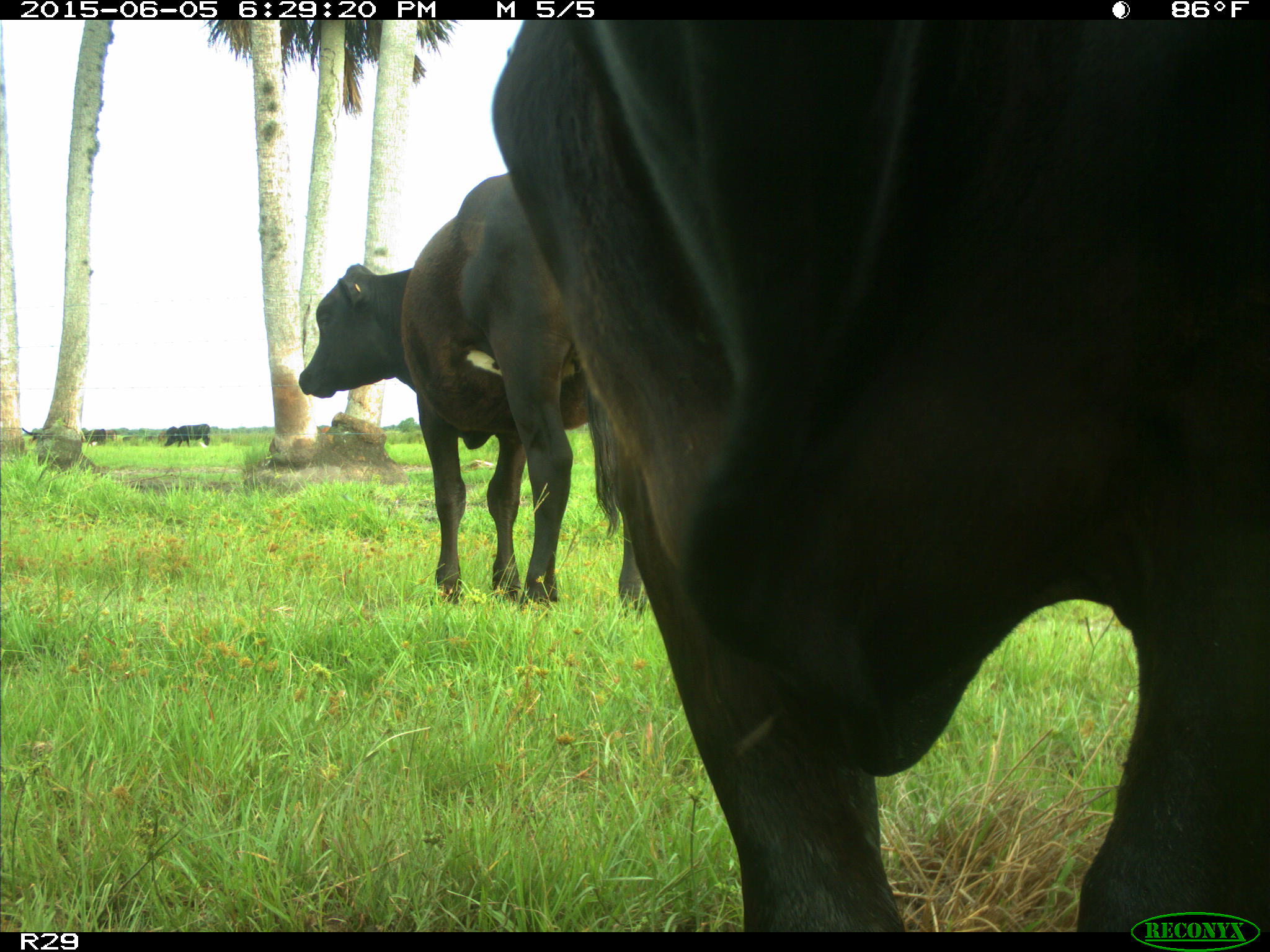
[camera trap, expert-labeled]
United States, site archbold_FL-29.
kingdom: Animalia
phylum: Chordata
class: Mammalia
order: Artiodactyla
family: Bovidae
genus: Bos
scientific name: Bos taurus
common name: domestic cow